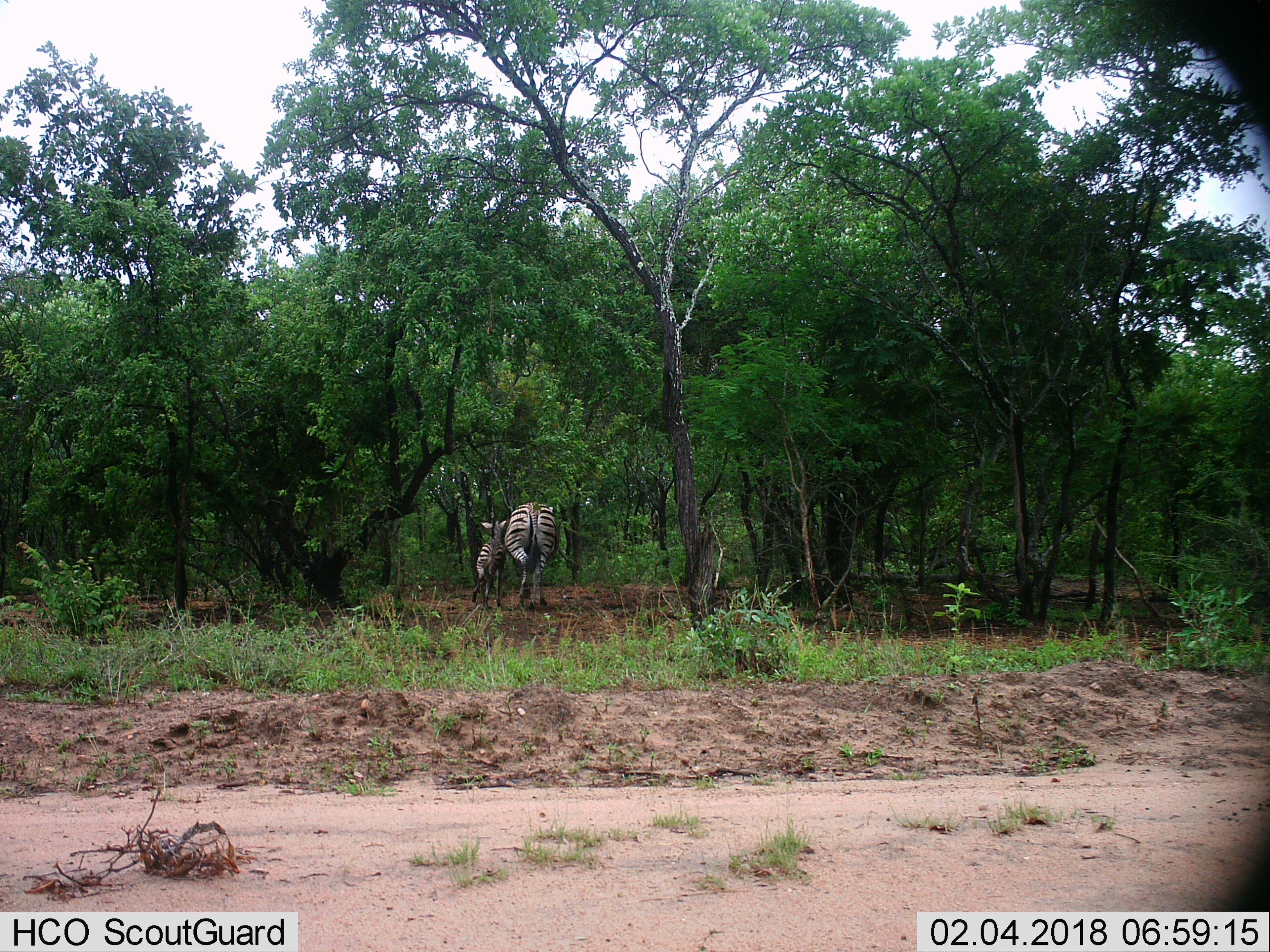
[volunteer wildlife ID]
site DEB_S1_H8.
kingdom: Animalia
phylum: Chordata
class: Mammalia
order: Perissodactyla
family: Equidae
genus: Equus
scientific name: Equus quagga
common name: plains zebra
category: zebraplains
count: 2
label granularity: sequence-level